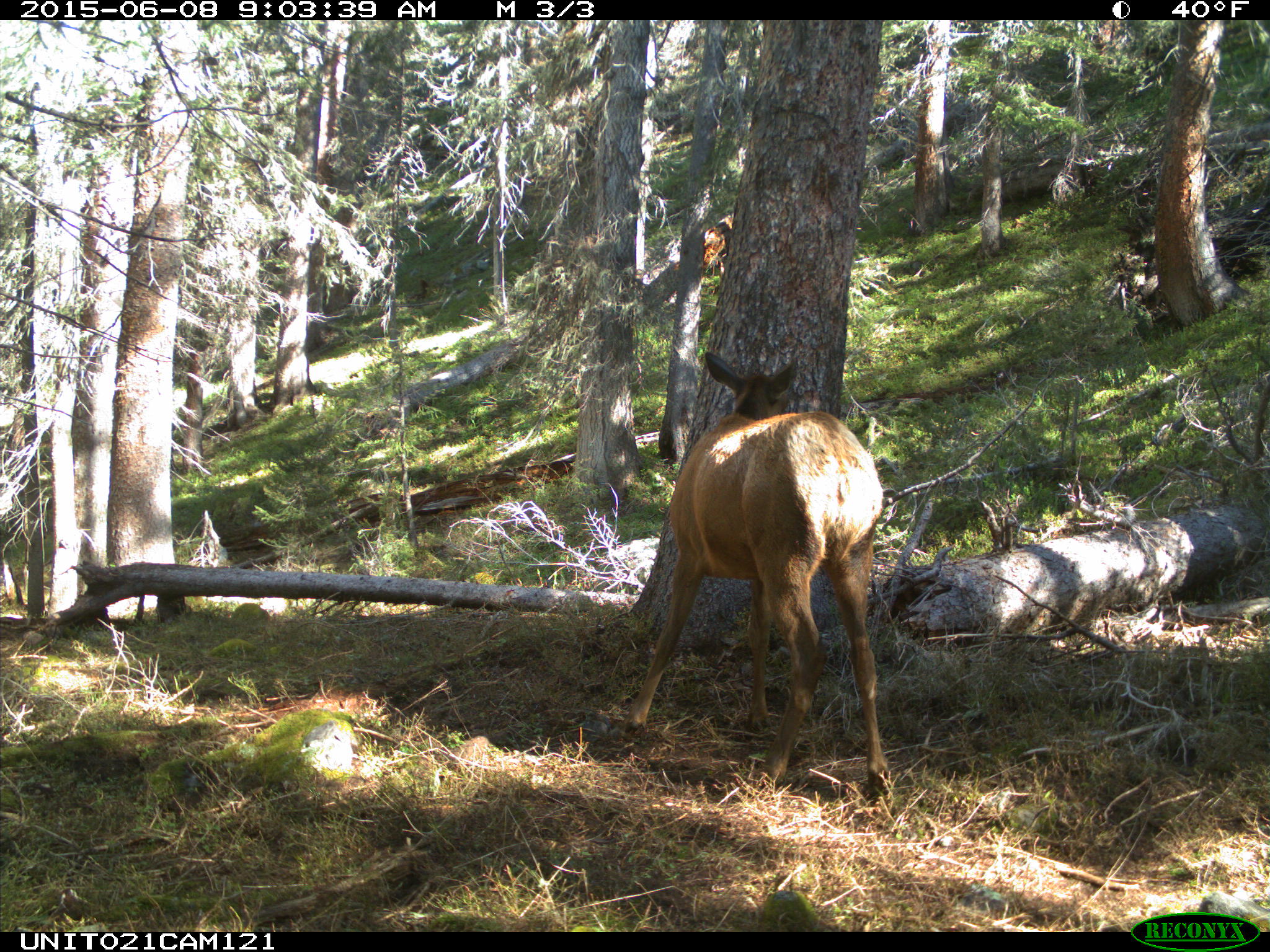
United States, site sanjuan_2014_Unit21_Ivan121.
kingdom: Animalia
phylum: Chordata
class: Mammalia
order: Artiodactyla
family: Cervidae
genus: Cervus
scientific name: Cervus elaphus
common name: red deer